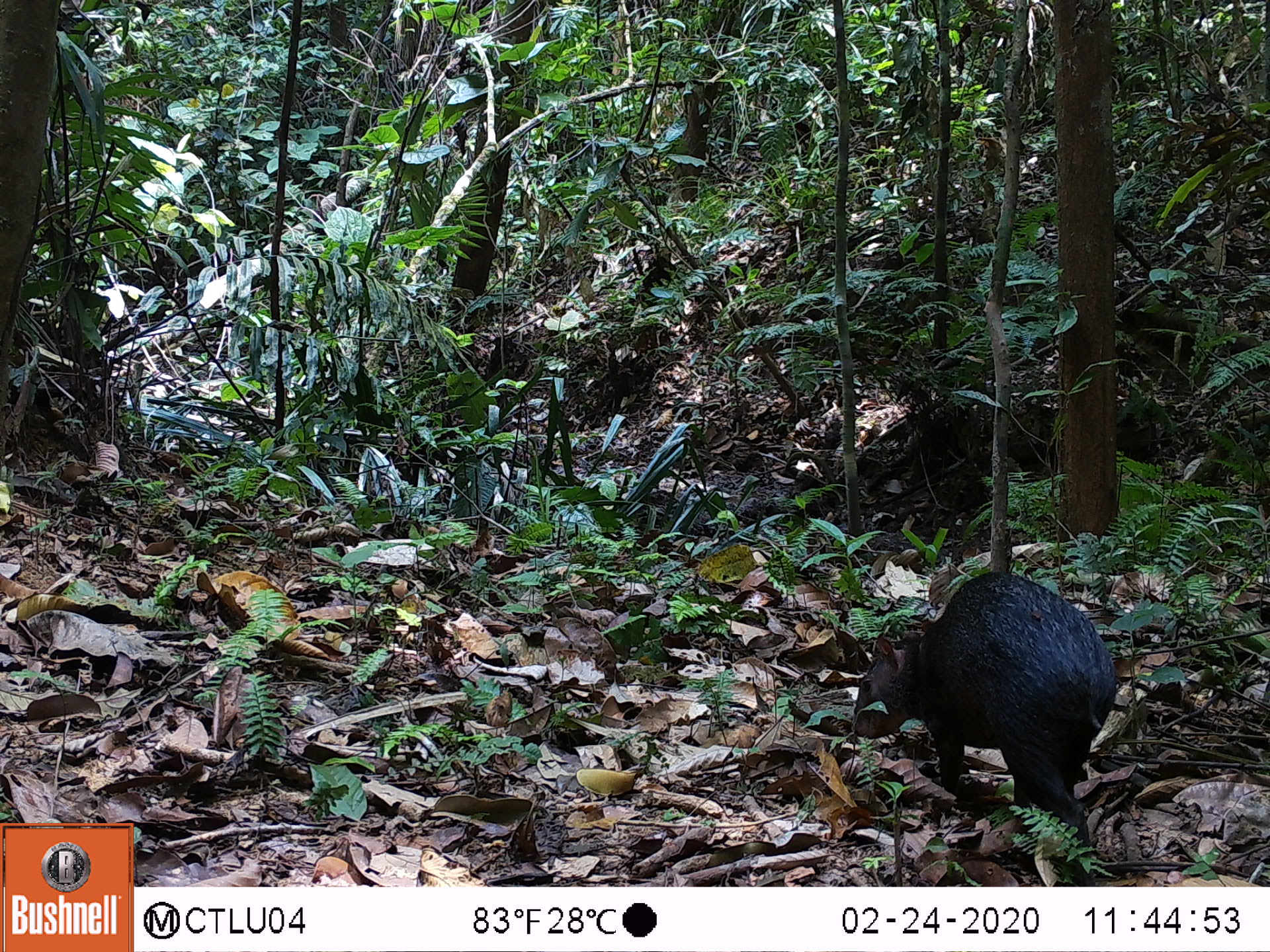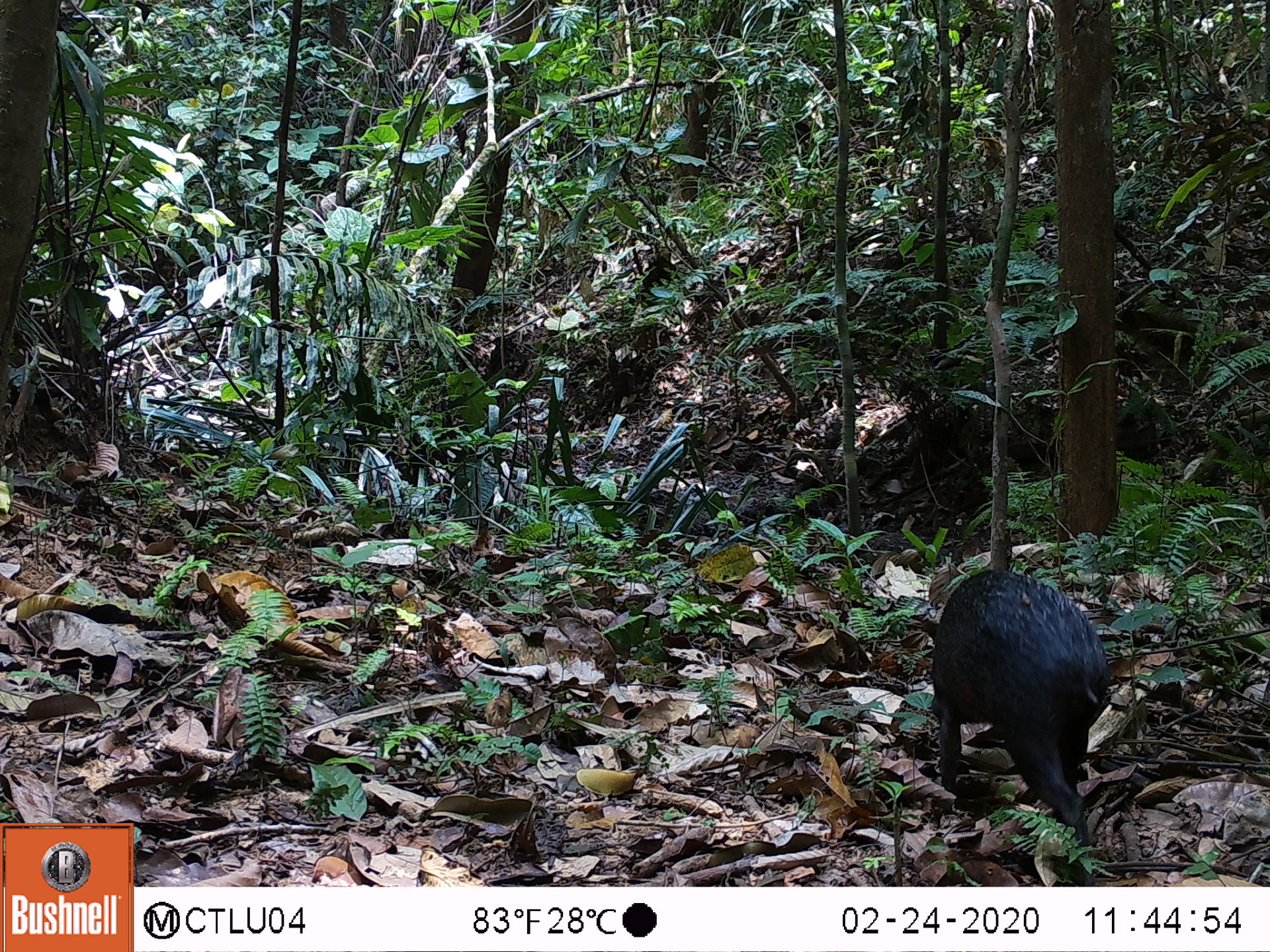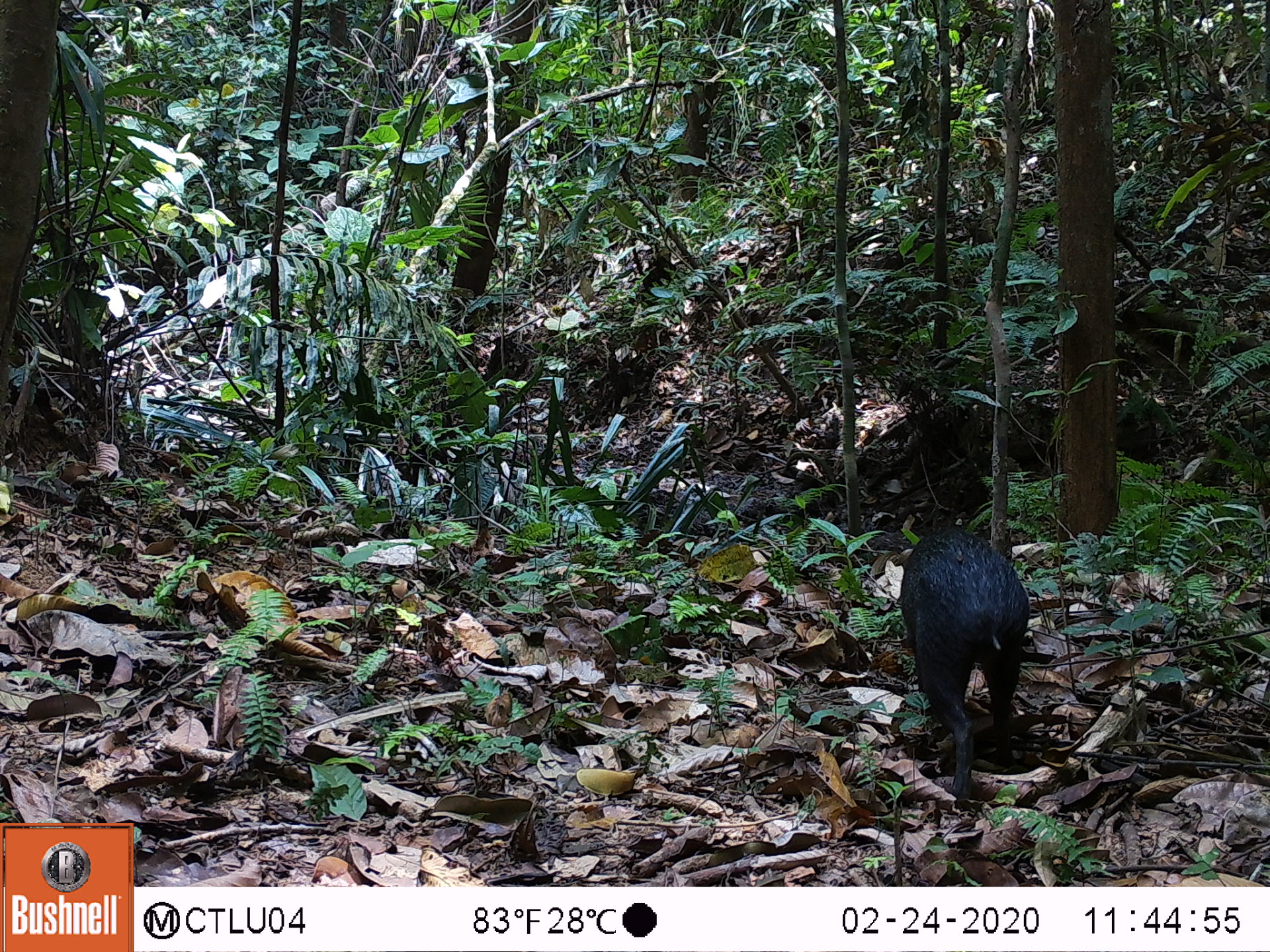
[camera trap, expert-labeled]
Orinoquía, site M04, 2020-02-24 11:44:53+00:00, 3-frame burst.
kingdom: Animalia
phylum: Chordata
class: Mammalia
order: Rodentia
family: Dasyproctidae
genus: Dasyprocta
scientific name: Dasyprocta fuliginosa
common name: black agouti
Black agouti (Dasyprocta fuliginosa).